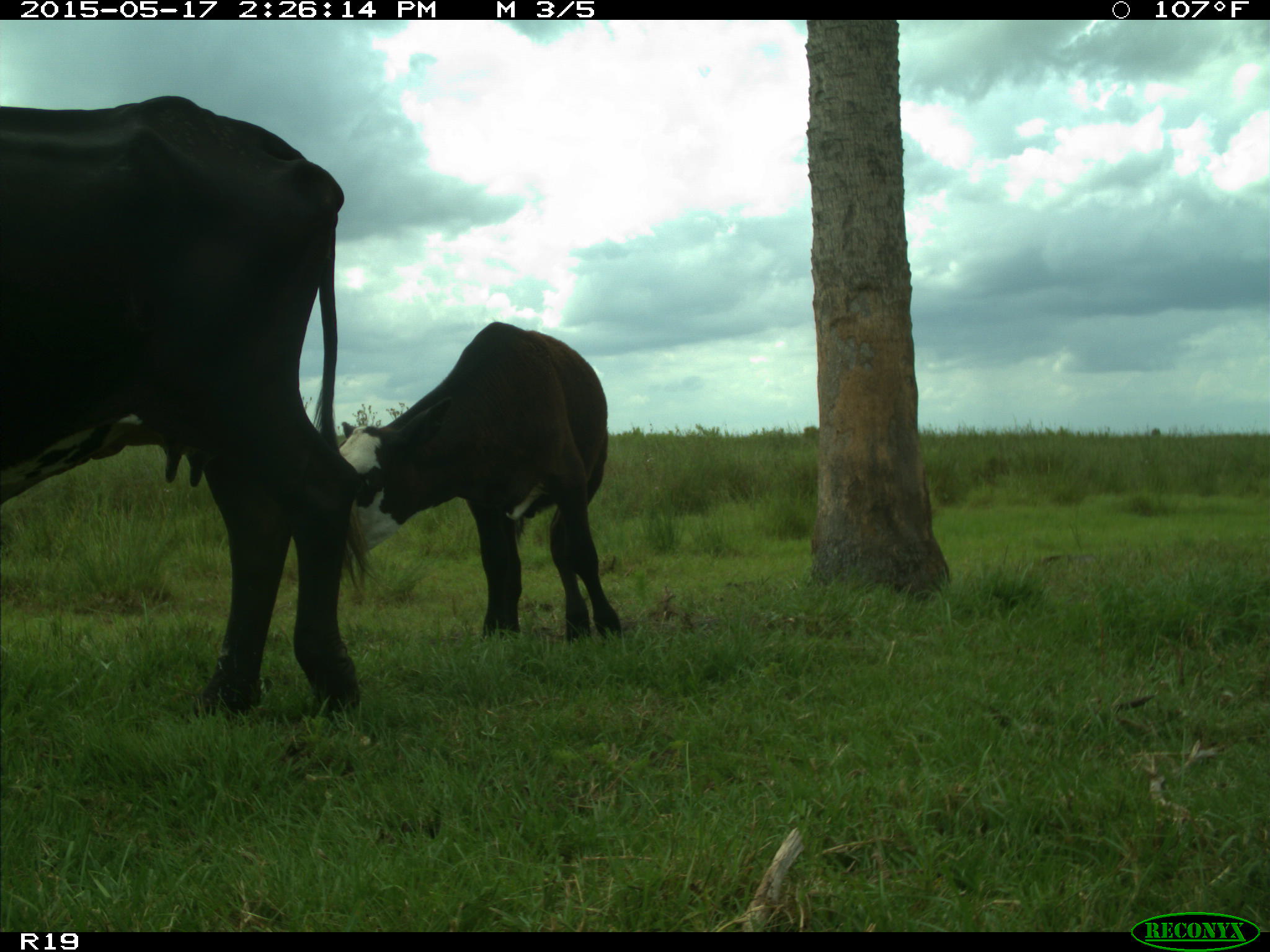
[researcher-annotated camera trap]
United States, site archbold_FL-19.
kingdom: Animalia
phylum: Chordata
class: Mammalia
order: Artiodactyla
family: Bovidae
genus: Bos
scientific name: Bos taurus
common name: domestic cow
Bos taurus (domestic cow).